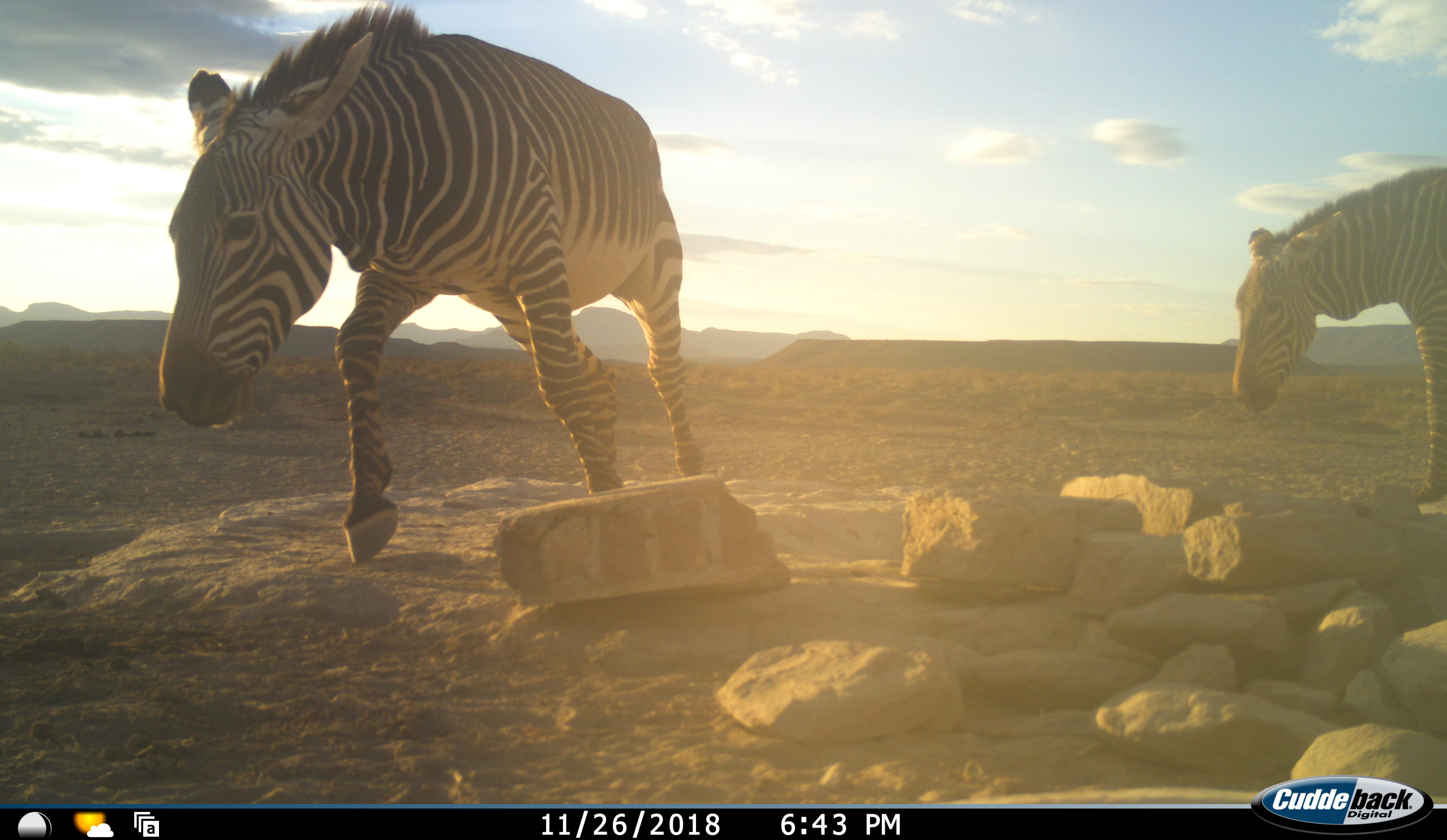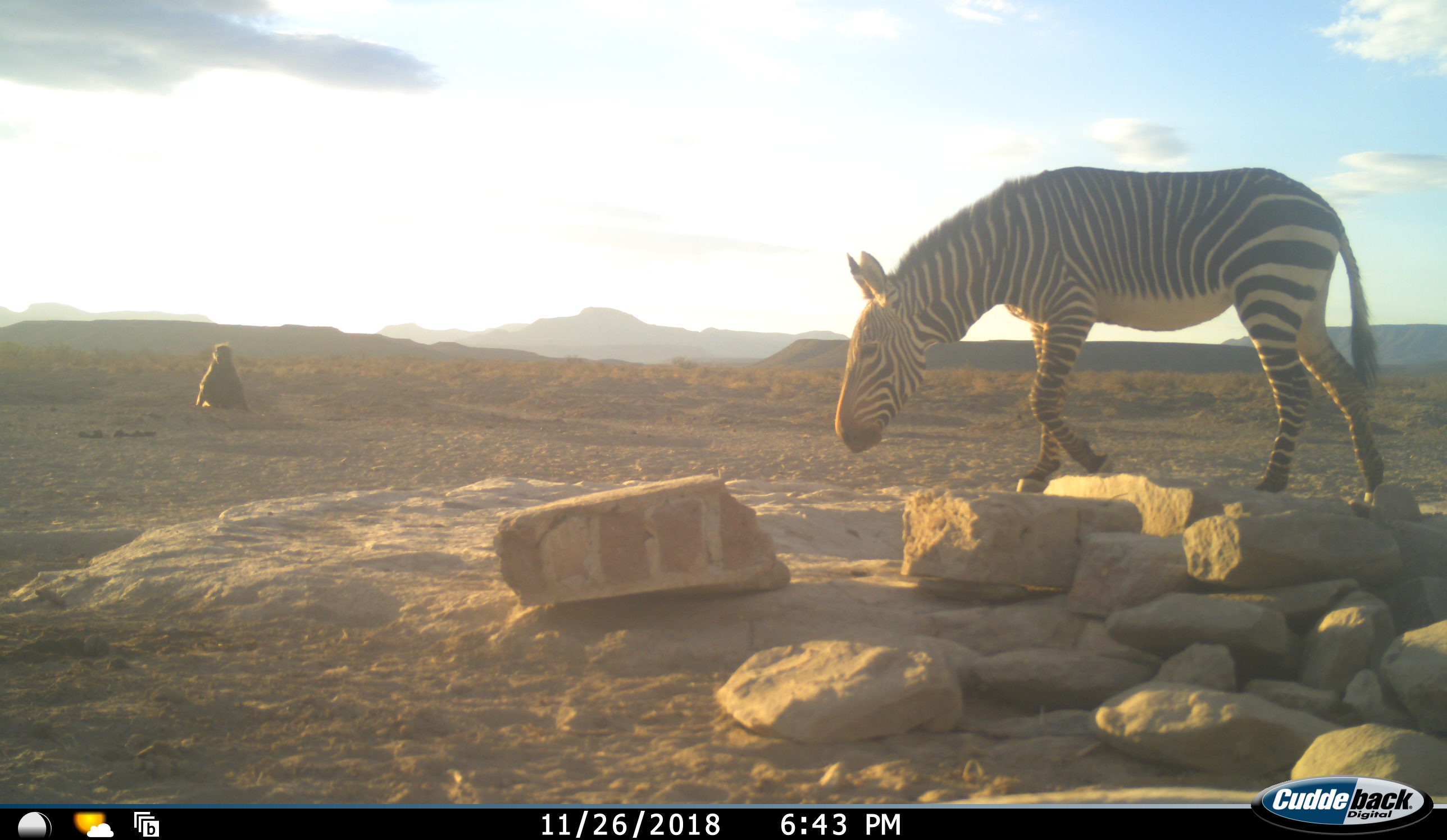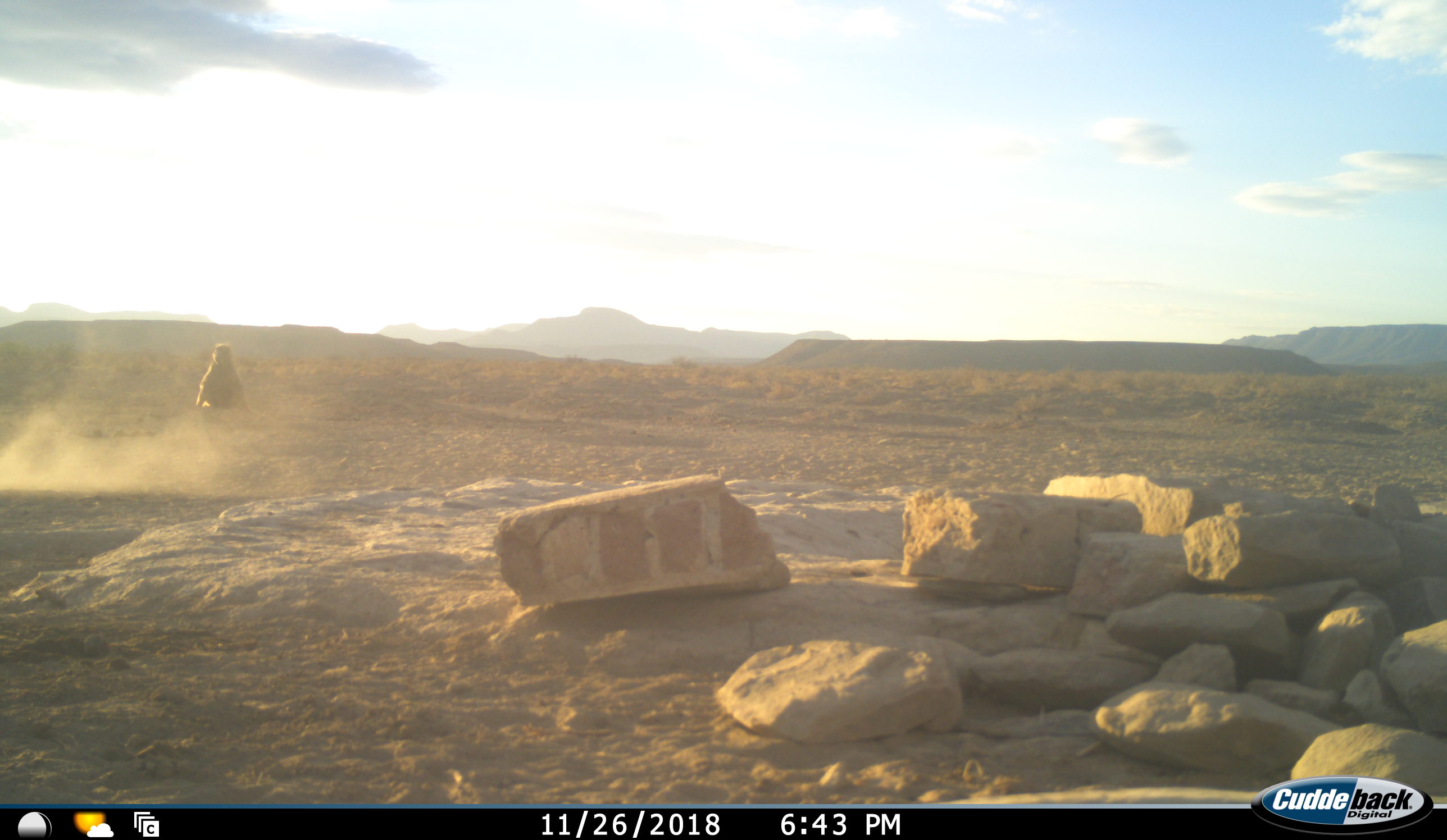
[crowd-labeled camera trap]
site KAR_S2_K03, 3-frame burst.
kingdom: Animalia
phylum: Chordata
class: Mammalia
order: Primates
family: Cercopithecidae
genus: Papio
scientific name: Papio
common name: baboon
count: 1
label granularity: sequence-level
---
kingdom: Animalia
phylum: Chordata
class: Mammalia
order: Perissodactyla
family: Equidae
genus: Equus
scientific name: Equus zebra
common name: mountain zebra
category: zebramountain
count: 2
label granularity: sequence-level